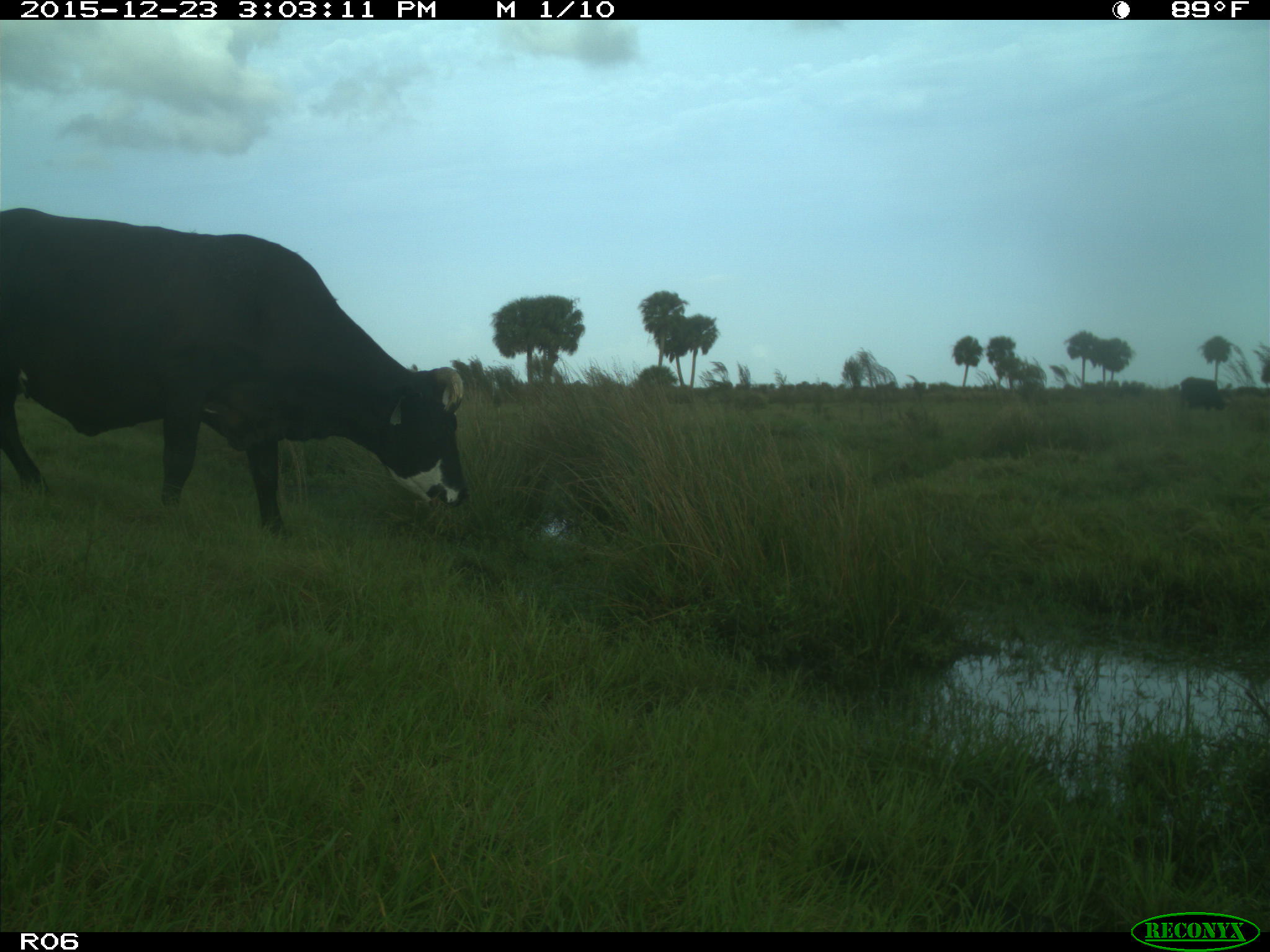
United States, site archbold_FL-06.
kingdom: Animalia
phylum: Chordata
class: Mammalia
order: Artiodactyla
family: Bovidae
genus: Bos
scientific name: Bos taurus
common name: domestic cow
Bos taurus (domestic cow).